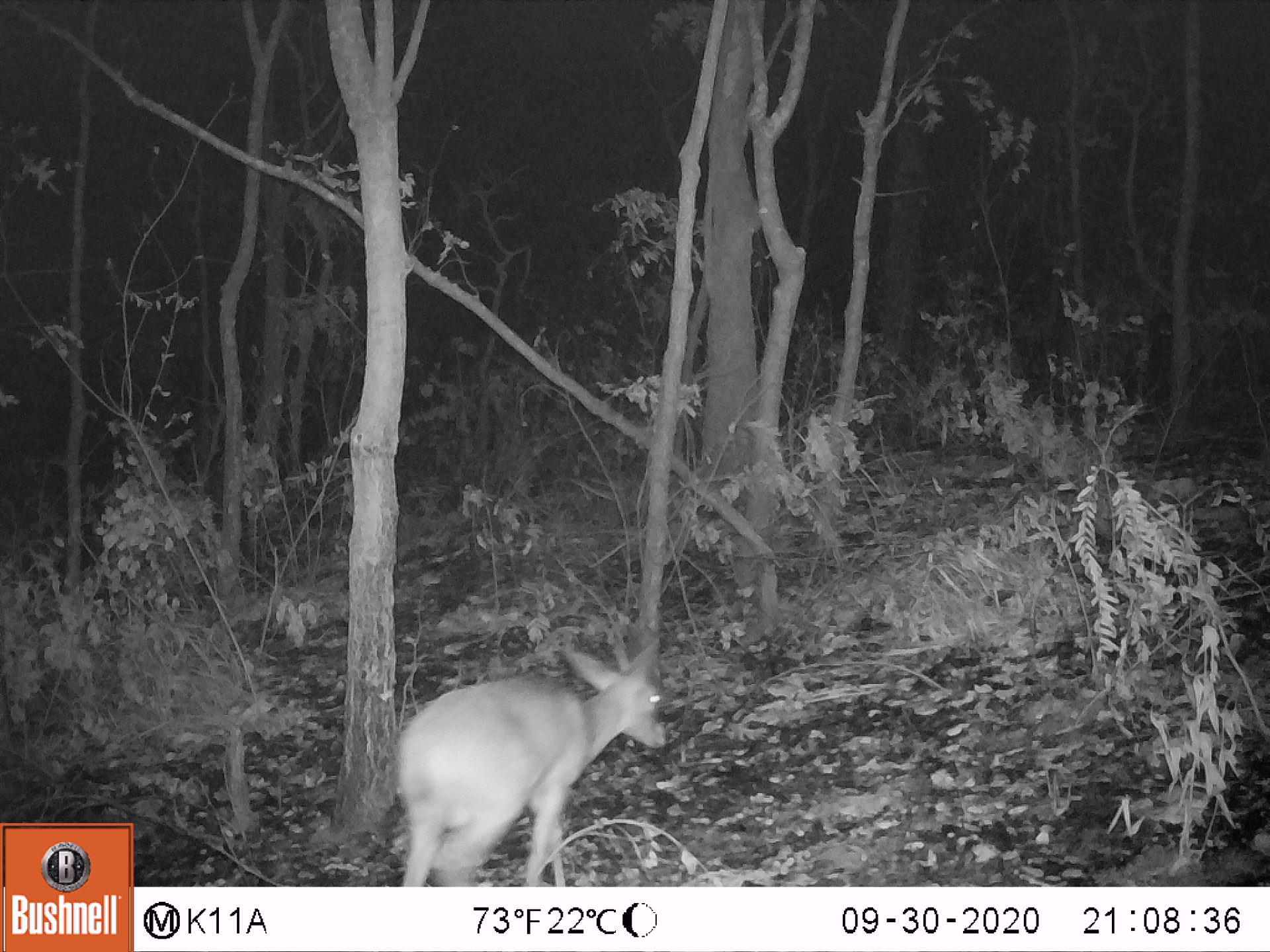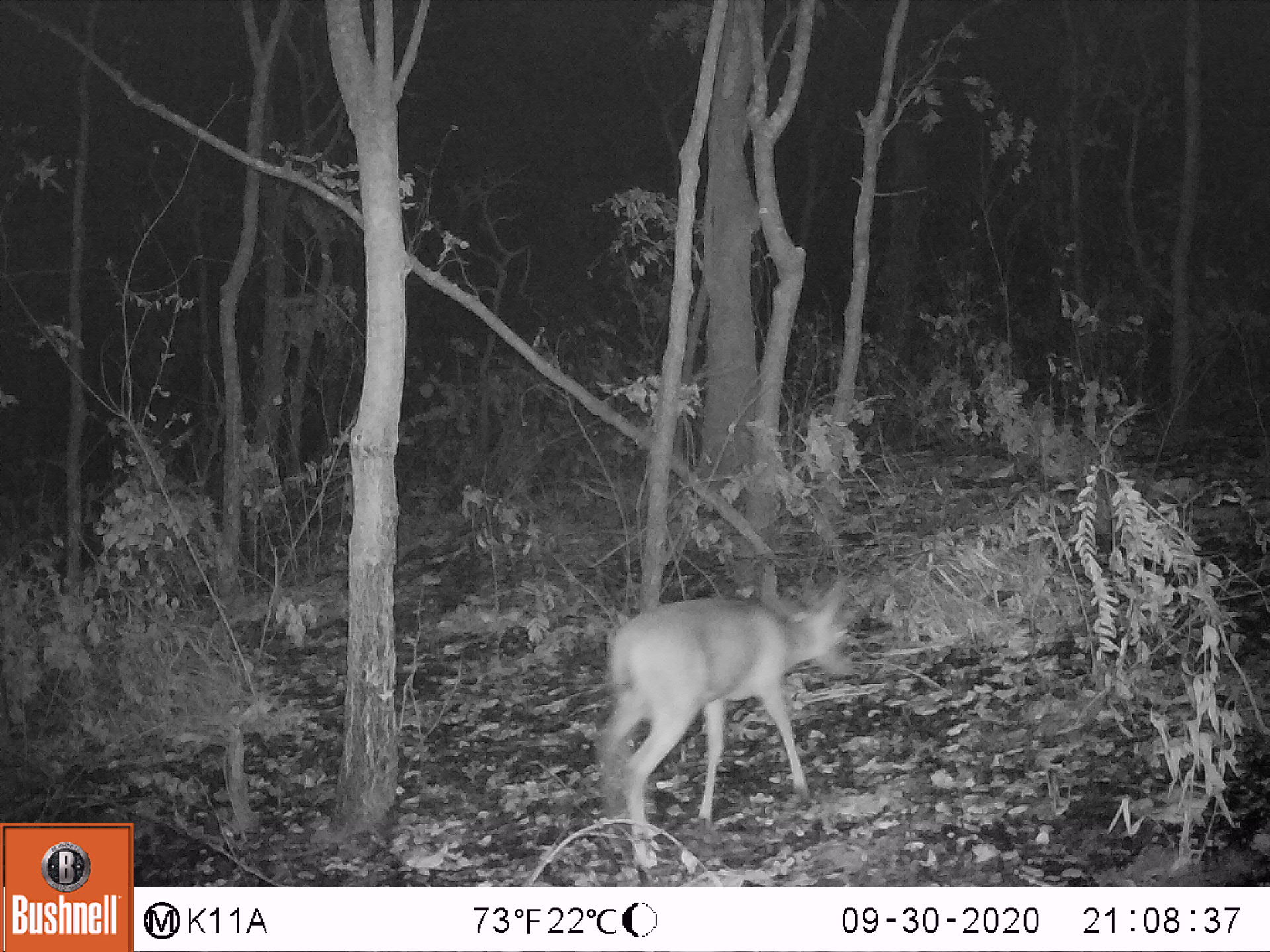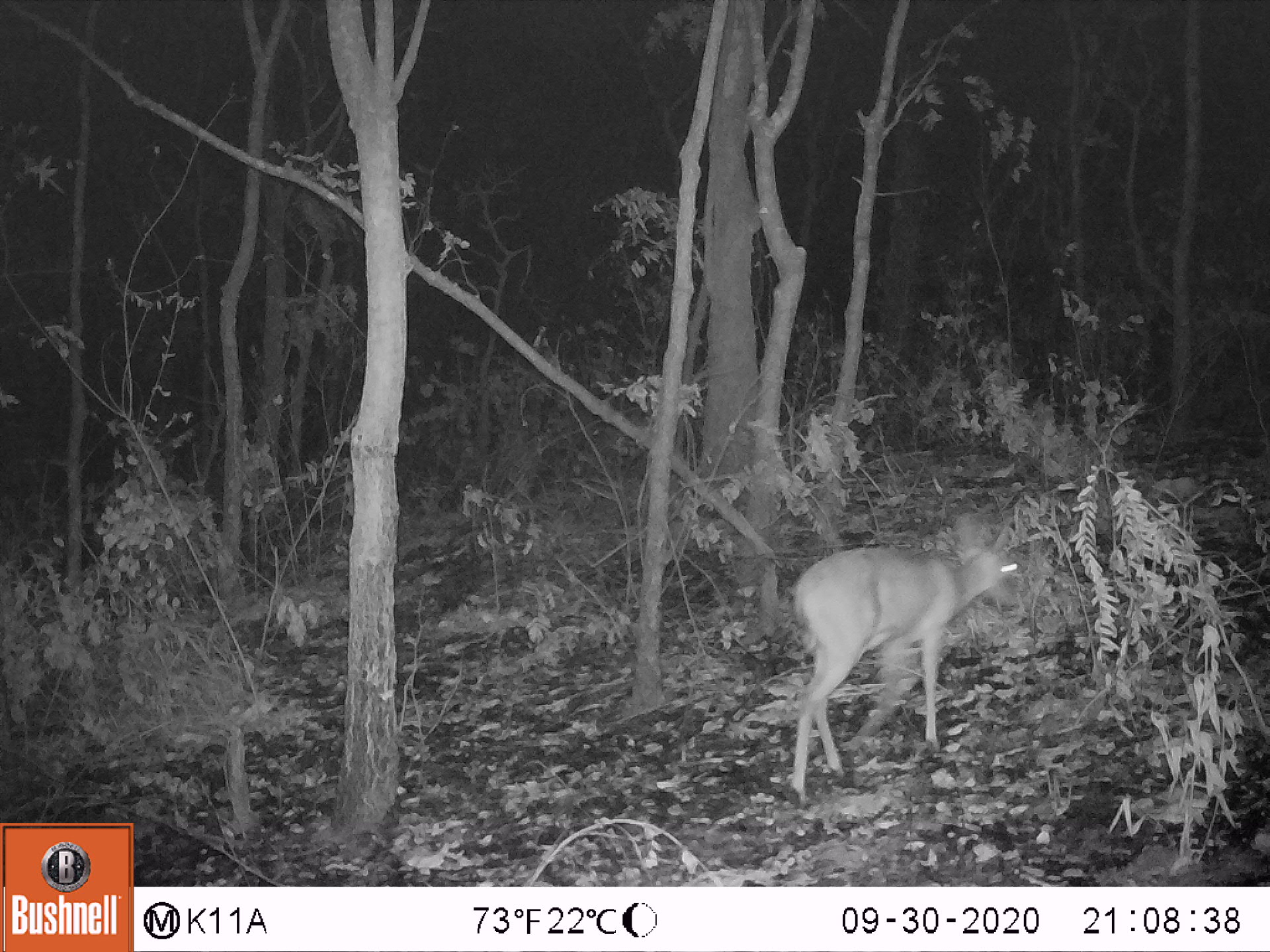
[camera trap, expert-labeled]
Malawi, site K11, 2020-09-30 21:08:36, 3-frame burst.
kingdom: Animalia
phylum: Chordata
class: Mammalia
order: Artiodactyla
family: Bovidae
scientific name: Antilopinae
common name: small antelope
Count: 1.